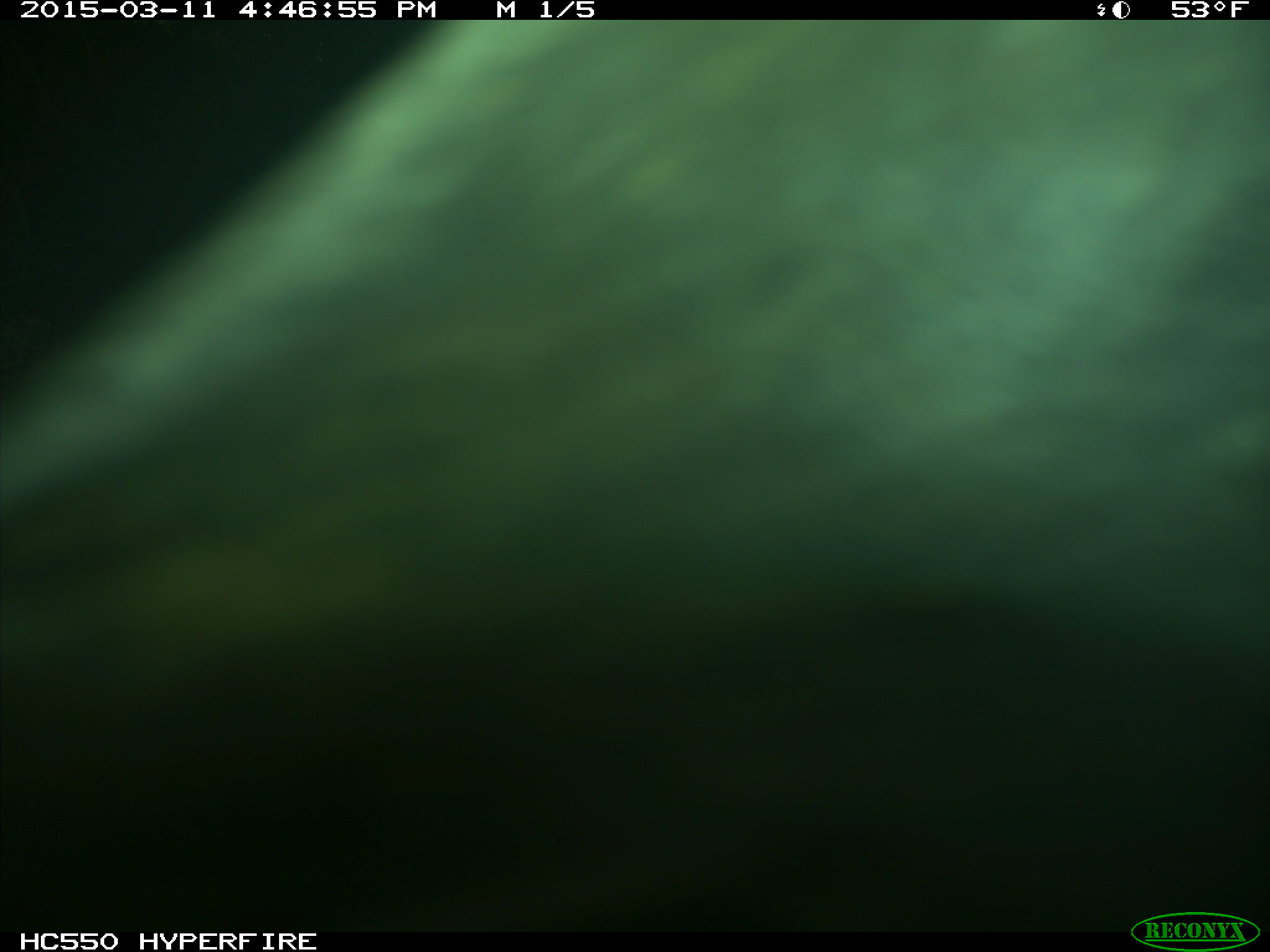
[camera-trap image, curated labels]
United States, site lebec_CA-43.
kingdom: Animalia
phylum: Chordata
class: Mammalia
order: Artiodactyla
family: Bovidae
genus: Bos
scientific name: Bos taurus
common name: domestic cow